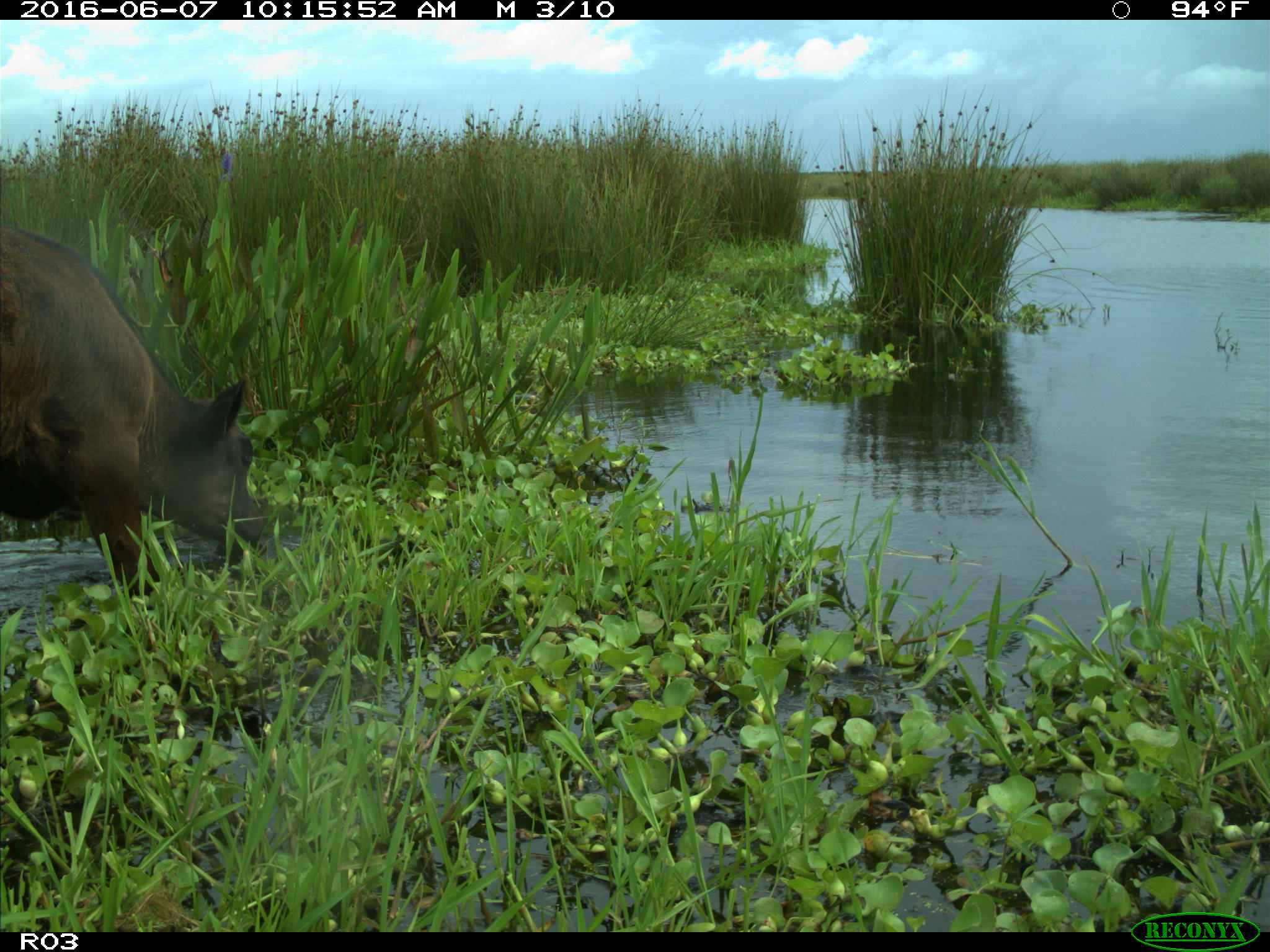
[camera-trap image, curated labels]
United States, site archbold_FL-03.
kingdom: Animalia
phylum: Chordata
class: Mammalia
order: Artiodactyla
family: Bovidae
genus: Bos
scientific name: Bos taurus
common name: domestic cow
Bos taurus (domestic cow).